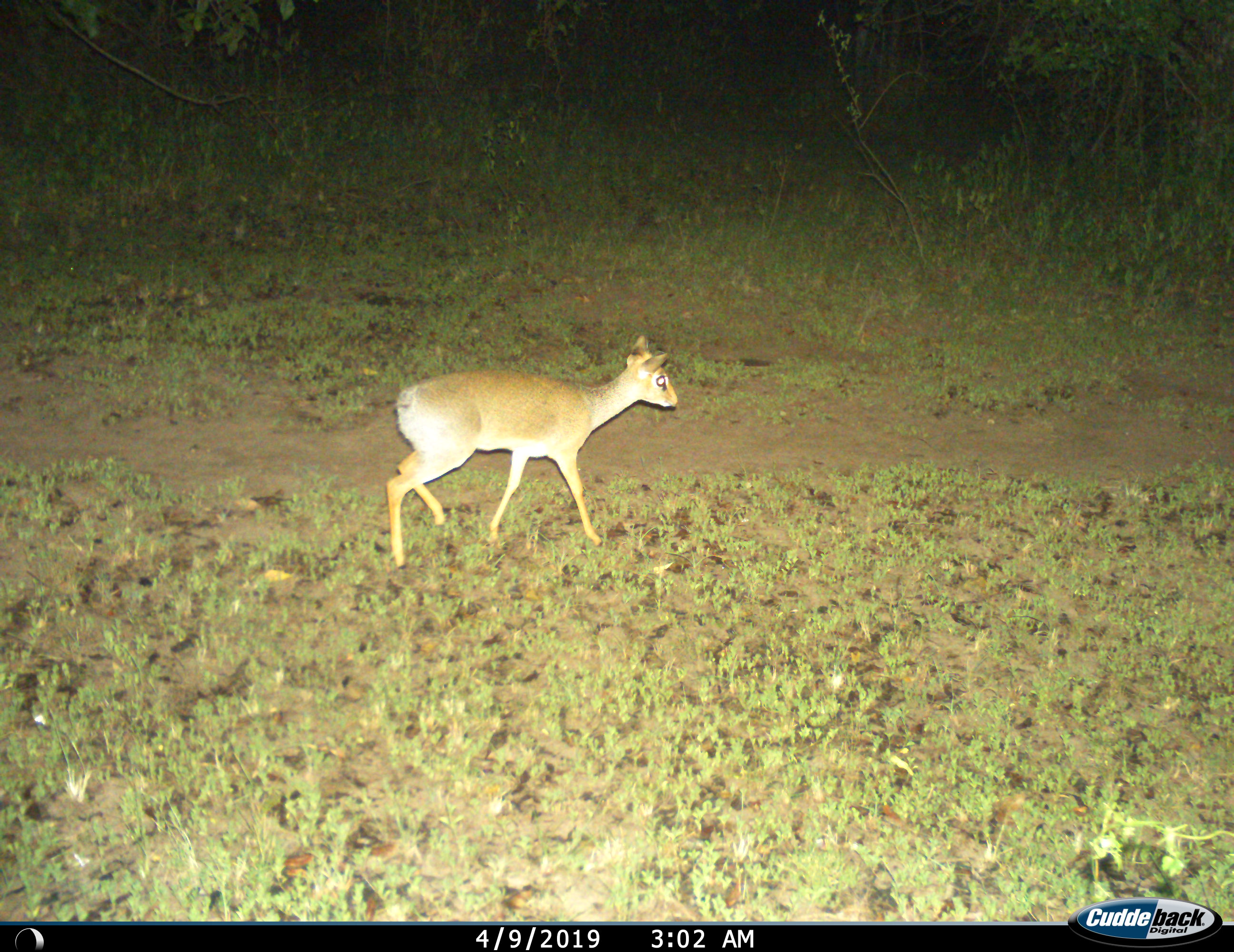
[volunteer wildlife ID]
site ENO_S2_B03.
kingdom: Animalia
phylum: Chordata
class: Mammalia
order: Artiodactyla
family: Bovidae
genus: Madoqua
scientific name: Madoqua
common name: dik-dik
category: dikdik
Dikdik (dik-dik) (Madoqua), count 1. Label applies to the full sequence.